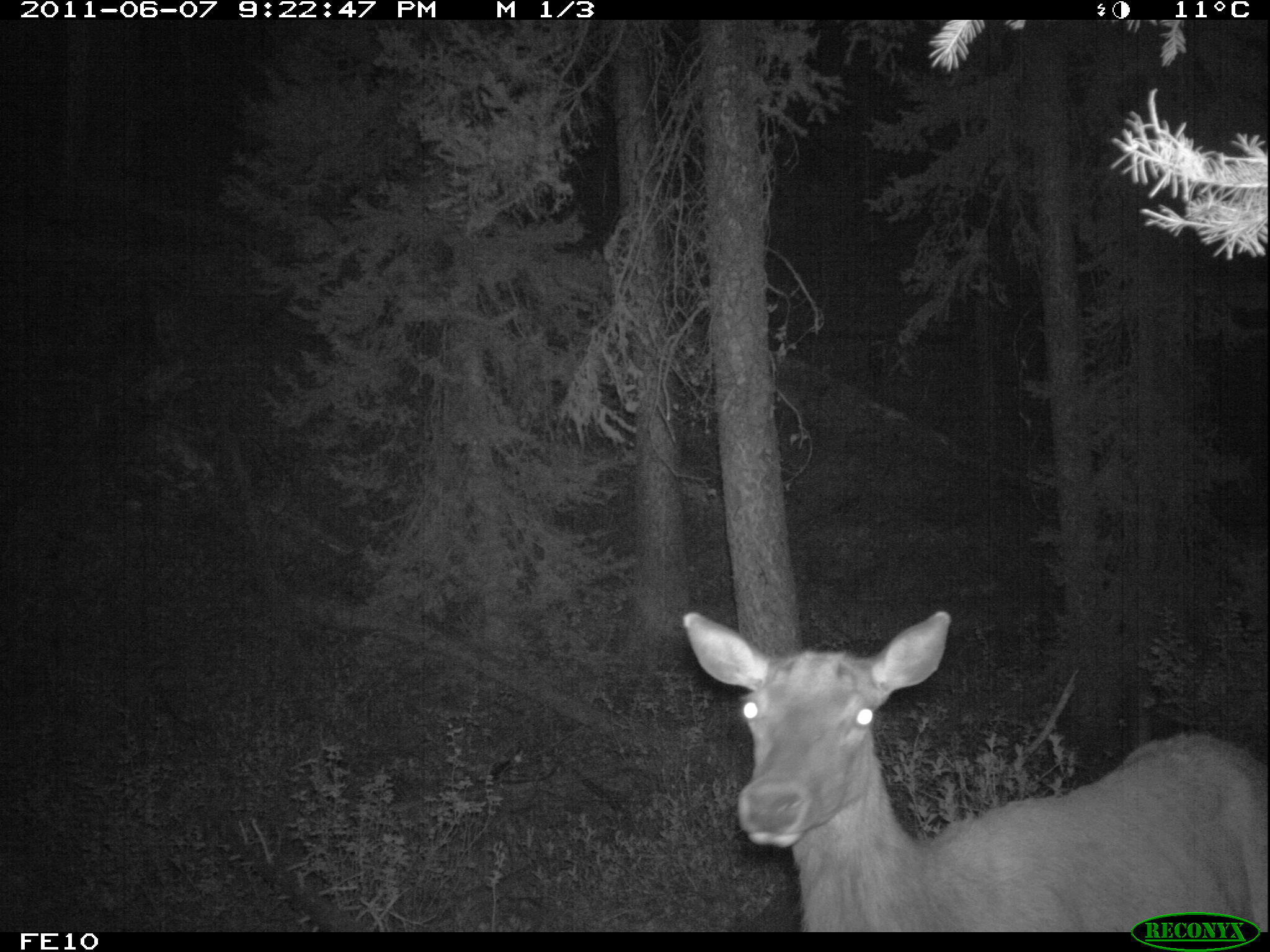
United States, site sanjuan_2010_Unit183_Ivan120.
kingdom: Animalia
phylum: Chordata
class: Mammalia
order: Artiodactyla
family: Cervidae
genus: Cervus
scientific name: Cervus elaphus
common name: red deer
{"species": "Cervus elaphus (red deer)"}